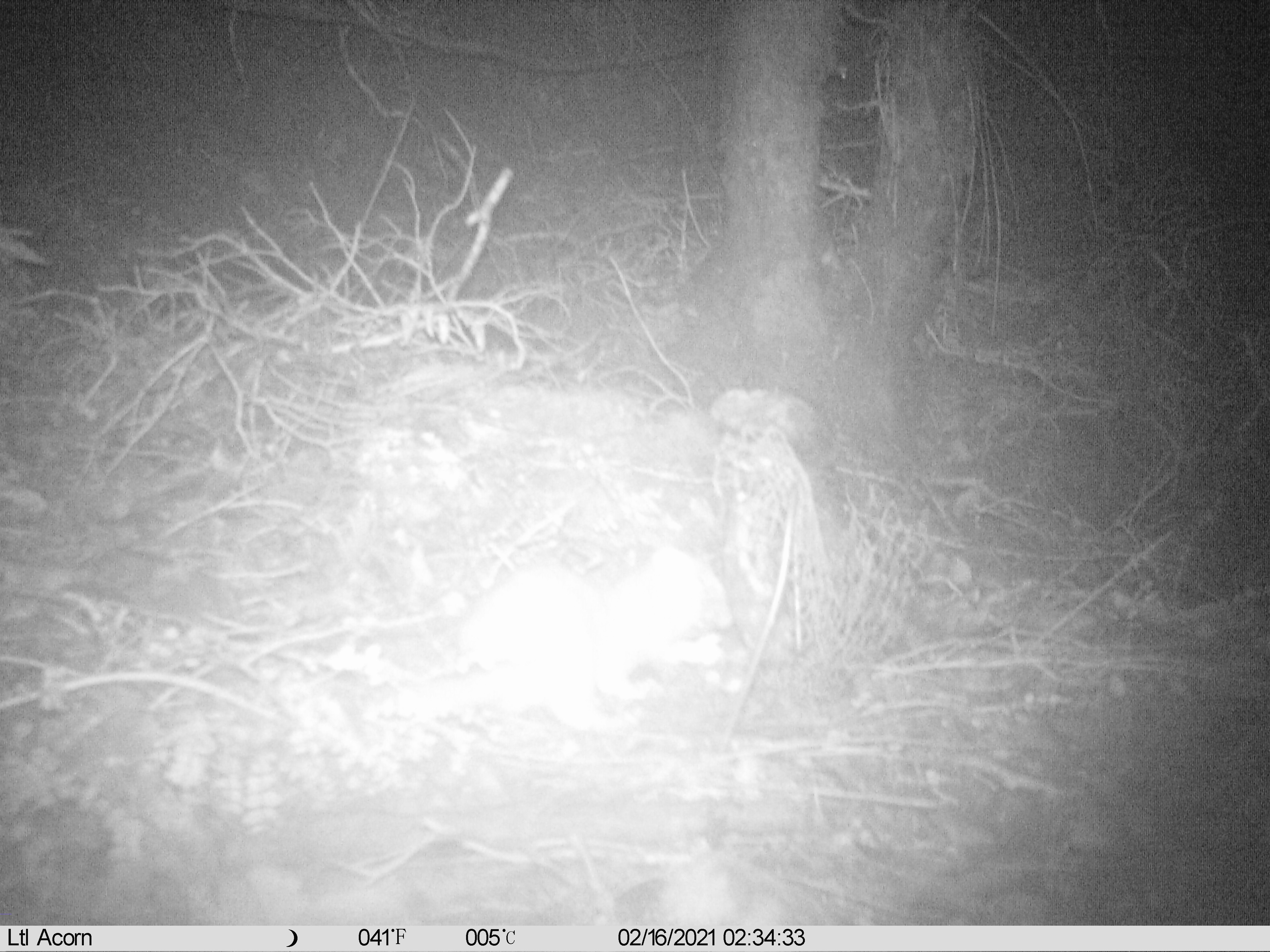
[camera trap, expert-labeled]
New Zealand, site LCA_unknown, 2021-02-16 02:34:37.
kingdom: Animalia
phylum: Chordata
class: Mammalia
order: Carnivora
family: Mustelidae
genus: Mustela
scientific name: Mustela erminea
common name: stoat